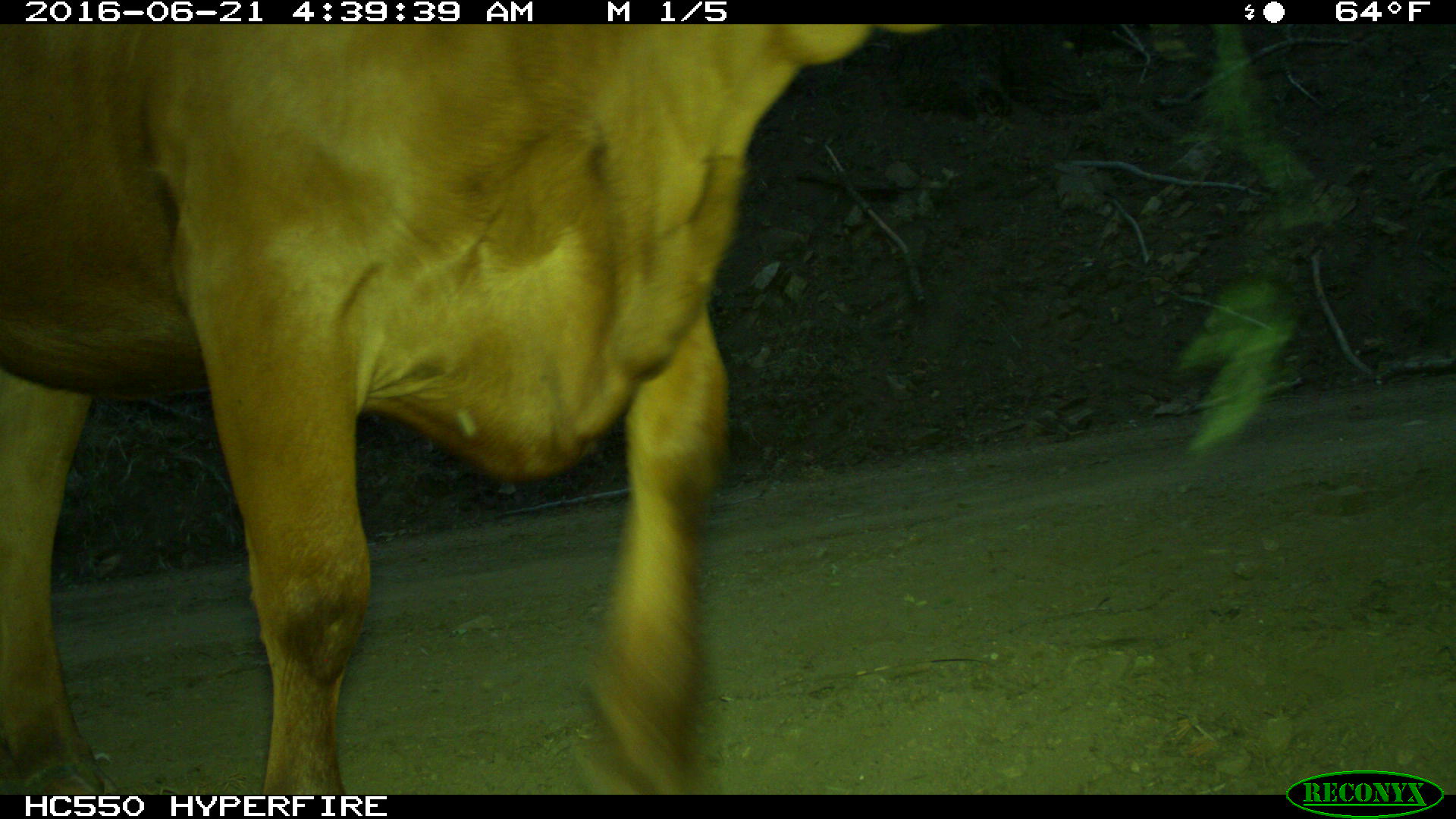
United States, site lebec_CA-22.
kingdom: Animalia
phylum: Chordata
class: Mammalia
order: Artiodactyla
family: Bovidae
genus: Bos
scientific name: Bos taurus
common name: domestic cow